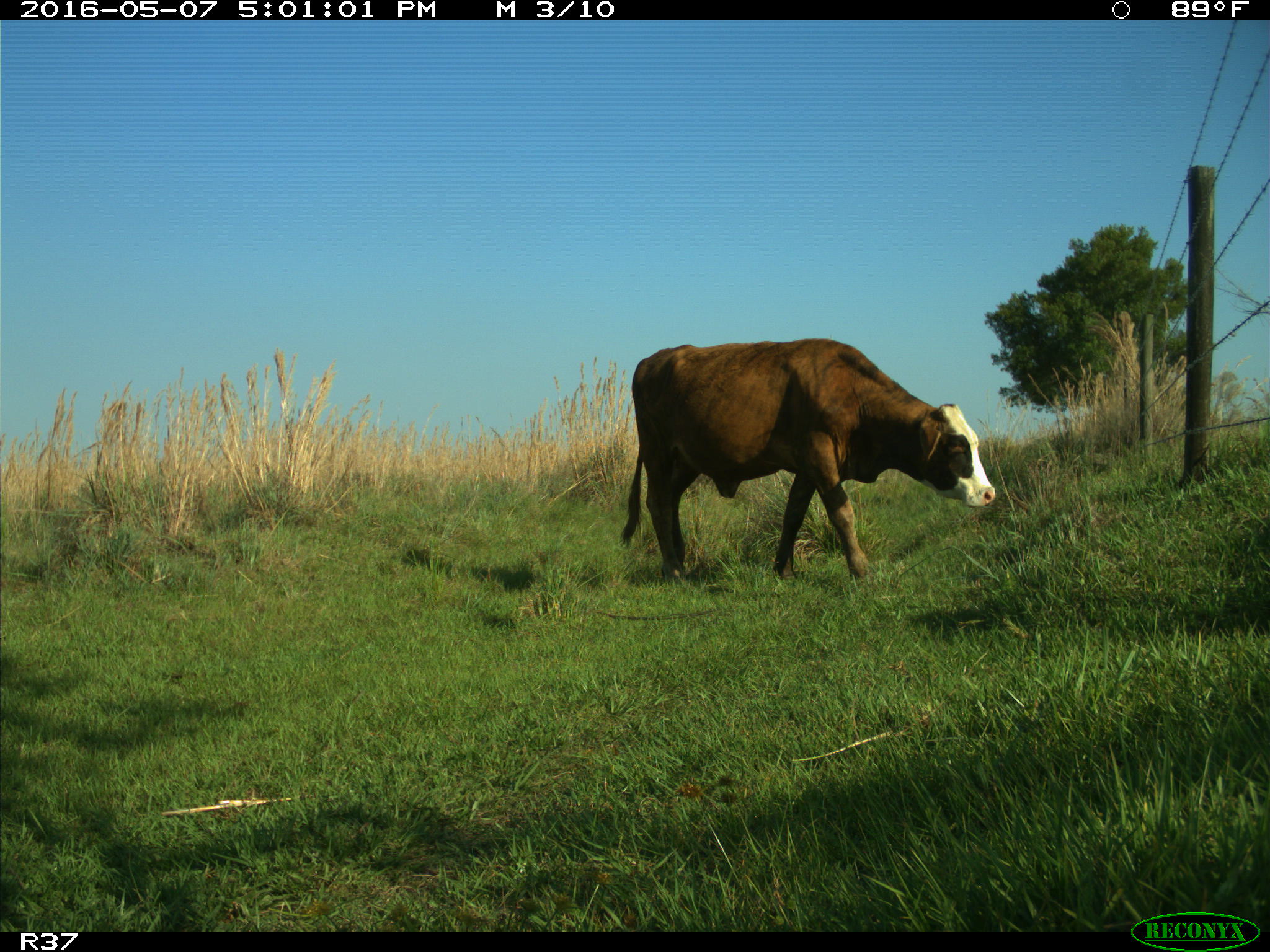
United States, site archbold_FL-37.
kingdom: Animalia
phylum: Chordata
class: Mammalia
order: Artiodactyla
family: Bovidae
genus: Bos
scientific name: Bos taurus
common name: domestic cow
Bos taurus (domestic cow).